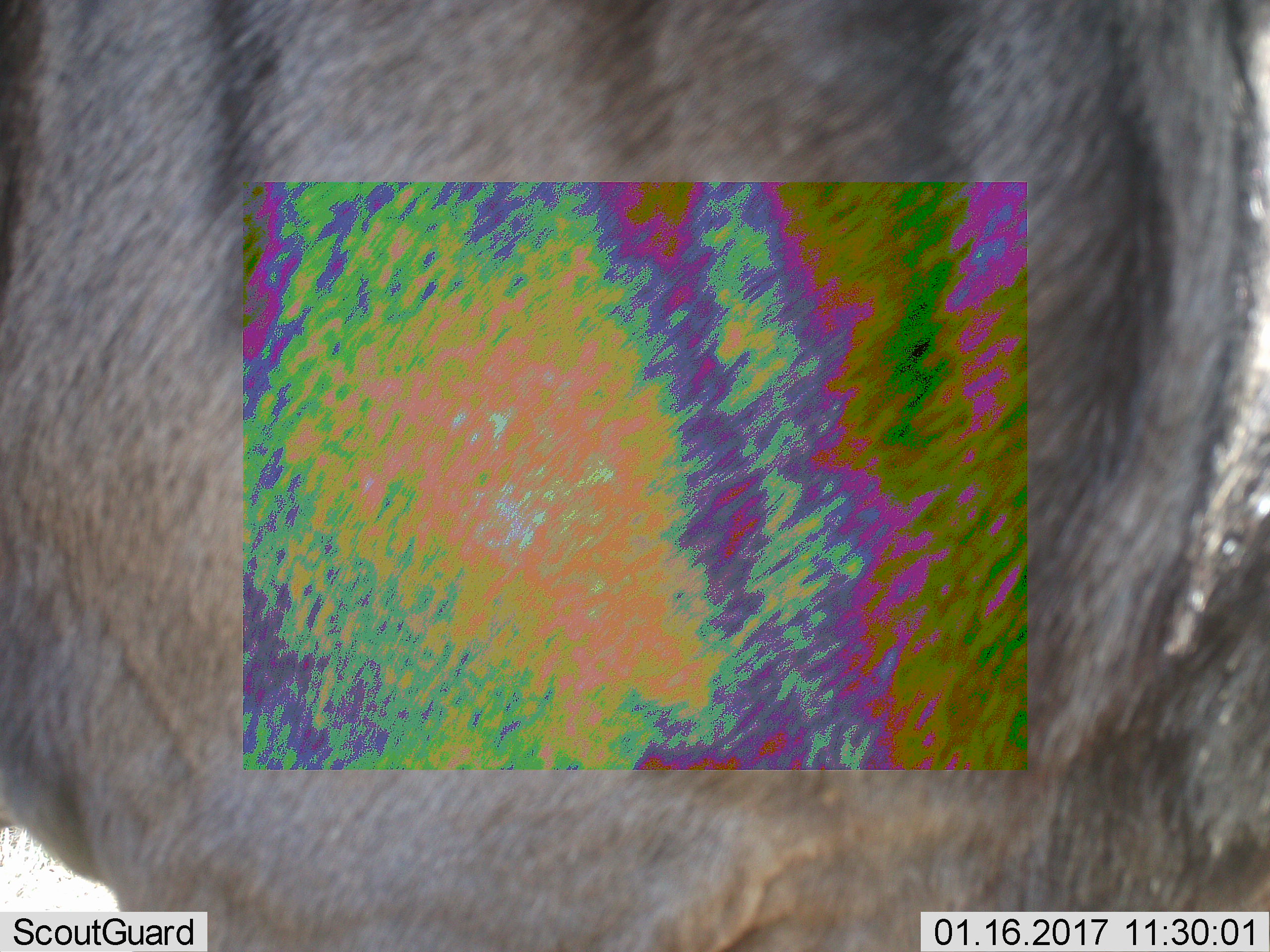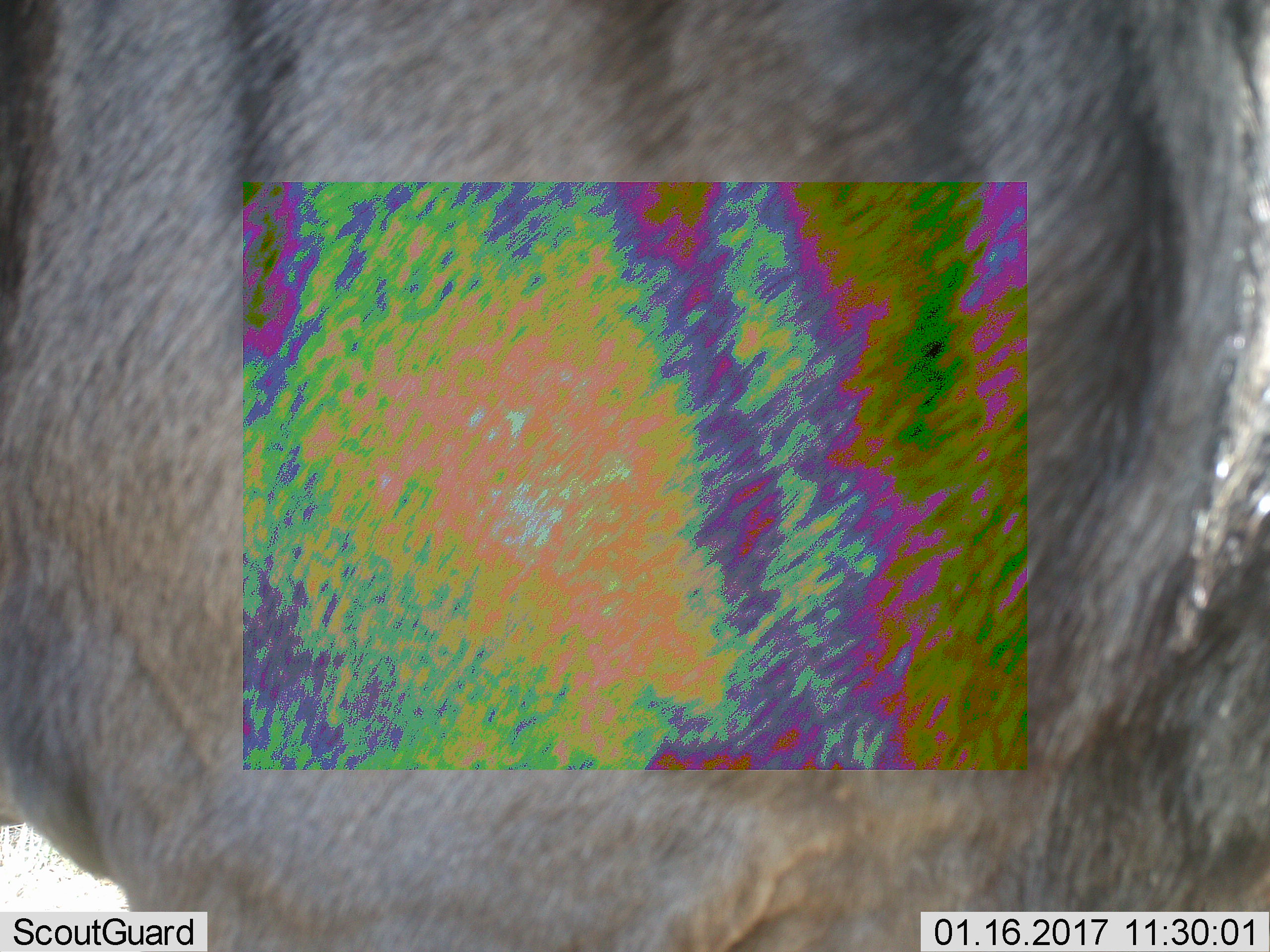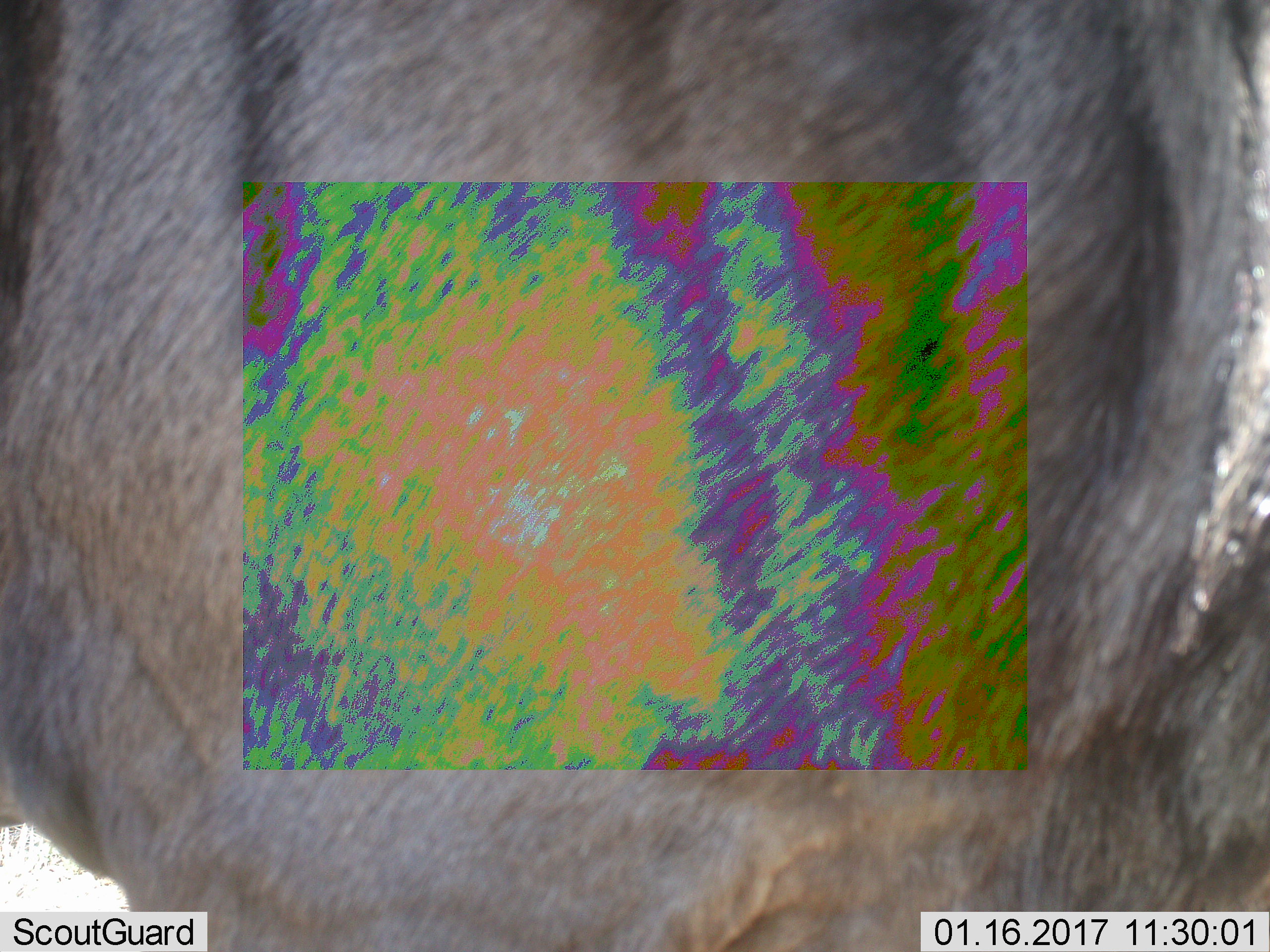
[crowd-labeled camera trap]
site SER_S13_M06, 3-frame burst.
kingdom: Animalia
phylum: Chordata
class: Mammalia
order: Artiodactyla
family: Bovidae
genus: Connochaetes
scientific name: Connochaetes taurinus taurinus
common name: blue wildebeest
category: wildebeestblue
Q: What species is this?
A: Wildebeestblue (blue wildebeest) (Connochaetes taurinus taurinus).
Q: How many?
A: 1.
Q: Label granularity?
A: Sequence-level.